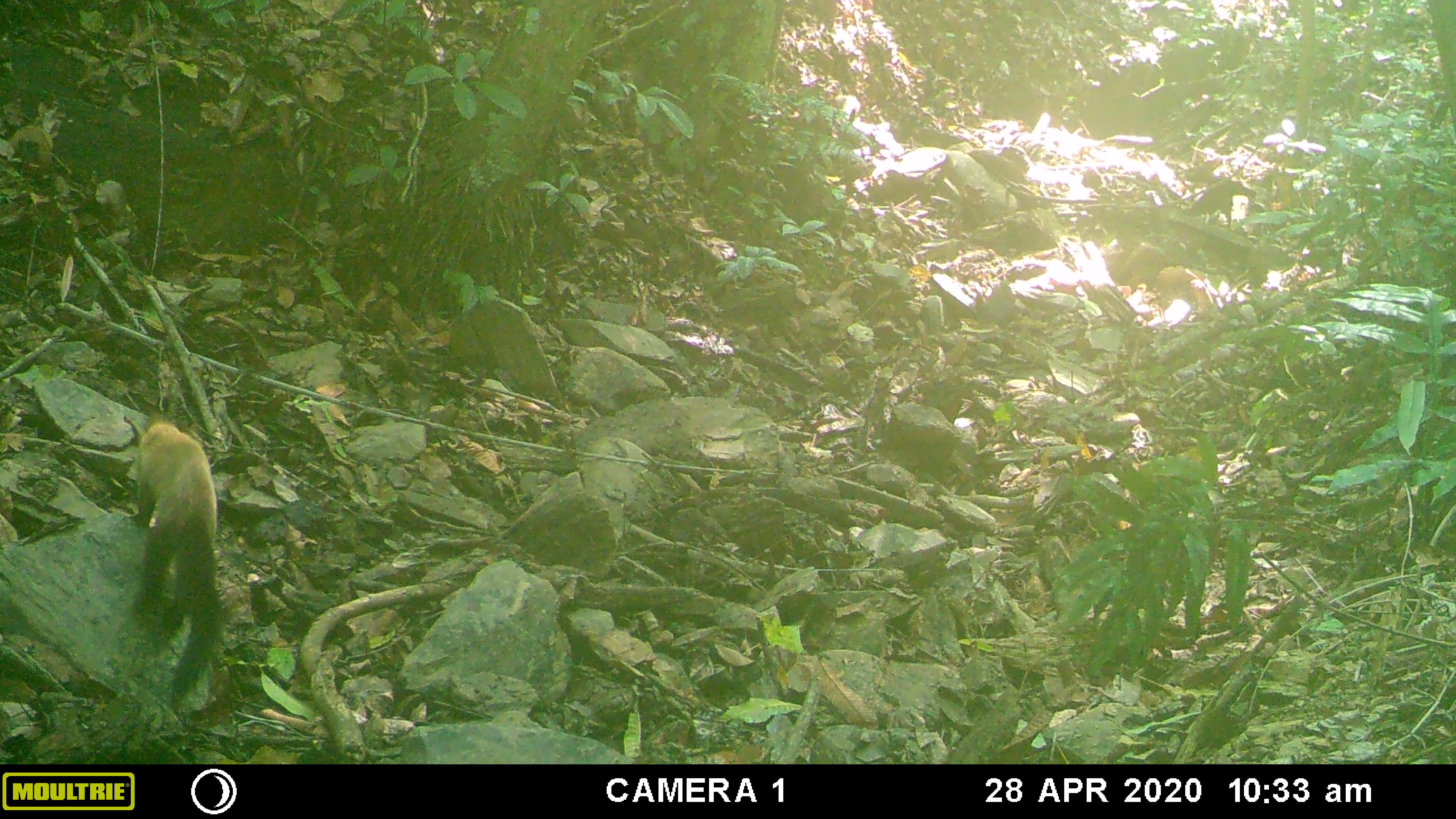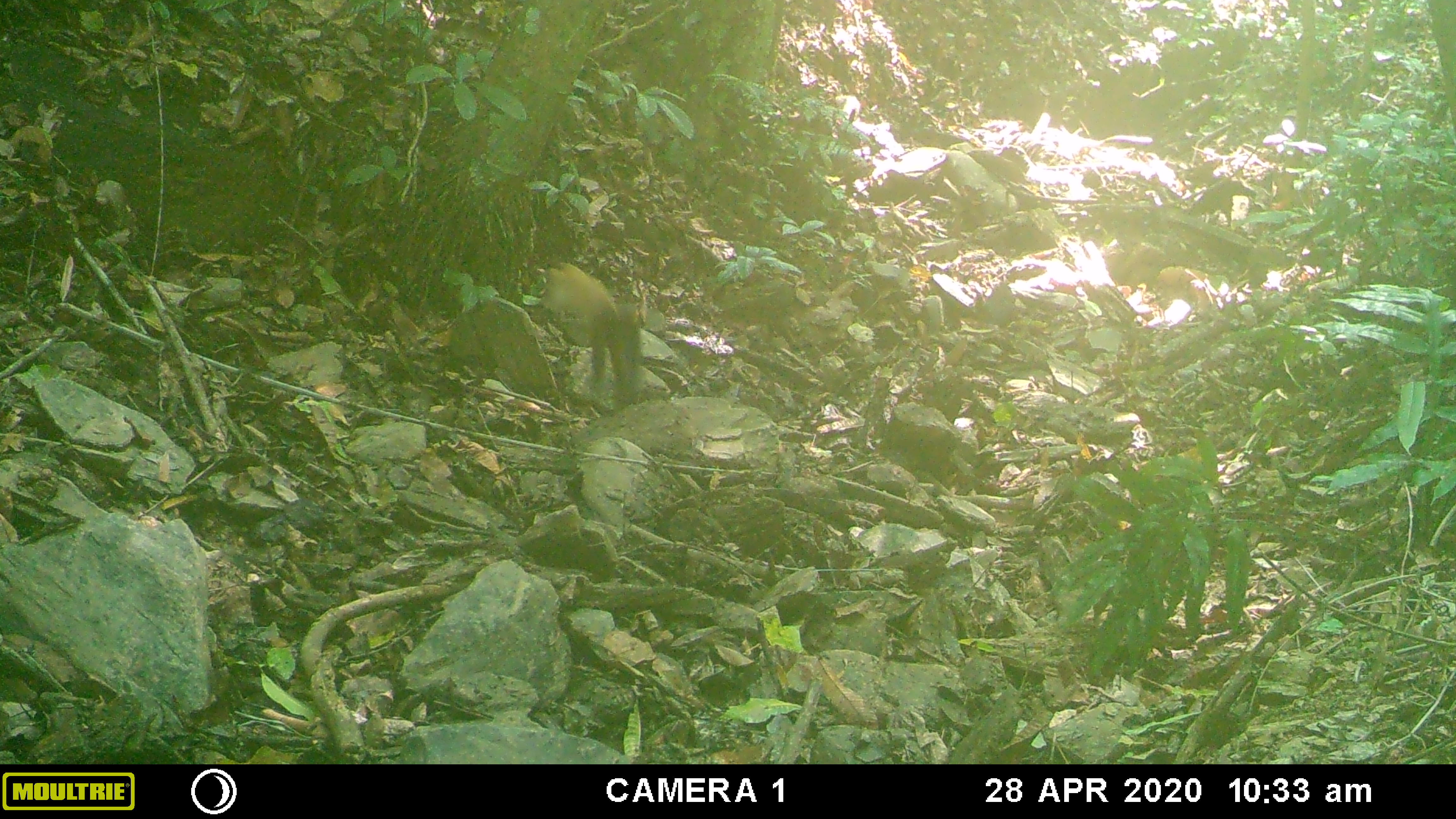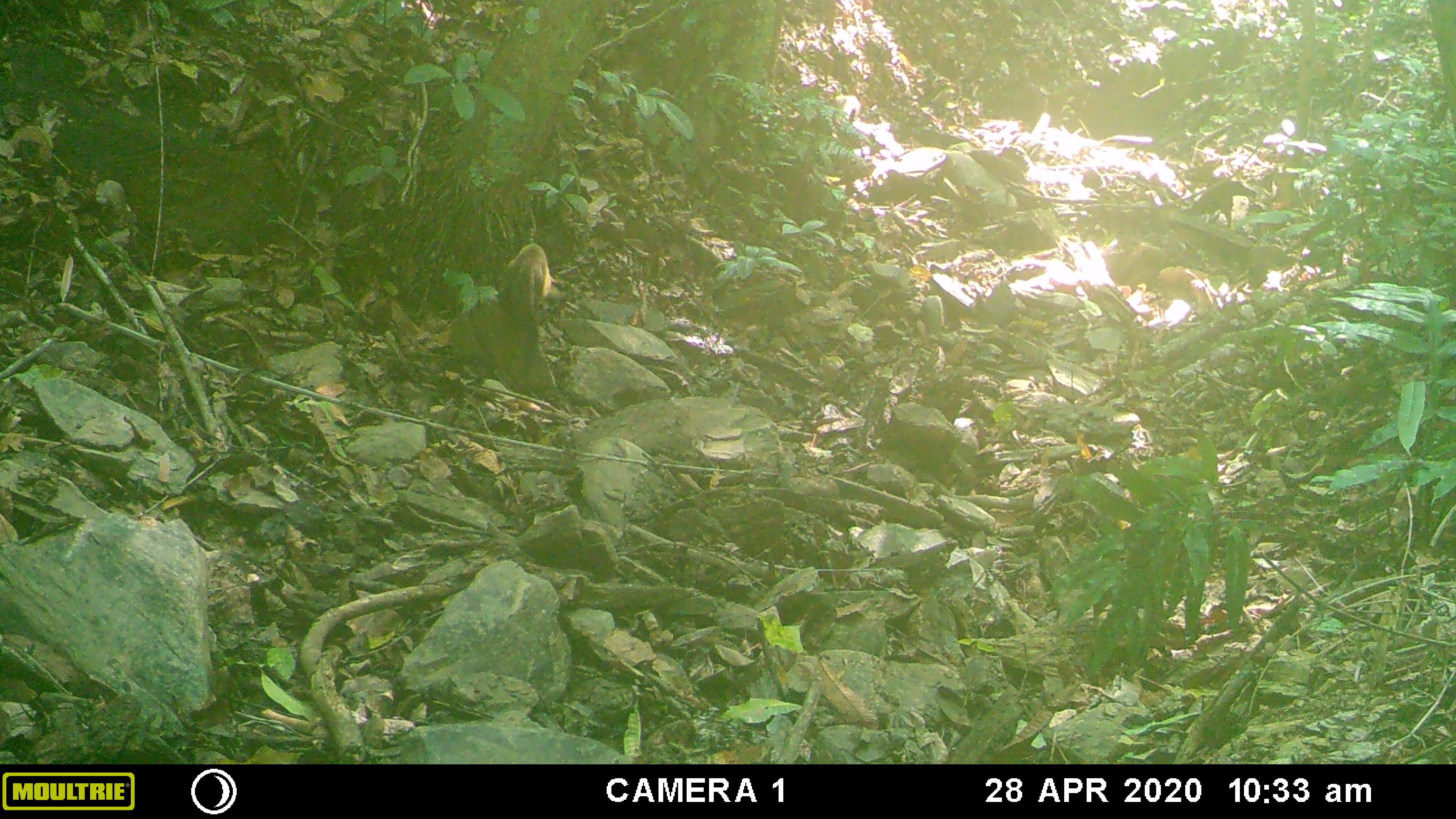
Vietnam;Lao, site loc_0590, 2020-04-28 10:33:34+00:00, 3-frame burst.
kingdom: Animalia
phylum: Chordata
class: Mammalia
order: Carnivora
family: Mustelidae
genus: Martes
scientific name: Martes flavigula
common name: yellow-throated marten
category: yellow throated marten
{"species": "yellow throated marten (yellow-throated marten) (Martes flavigula)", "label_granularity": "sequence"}